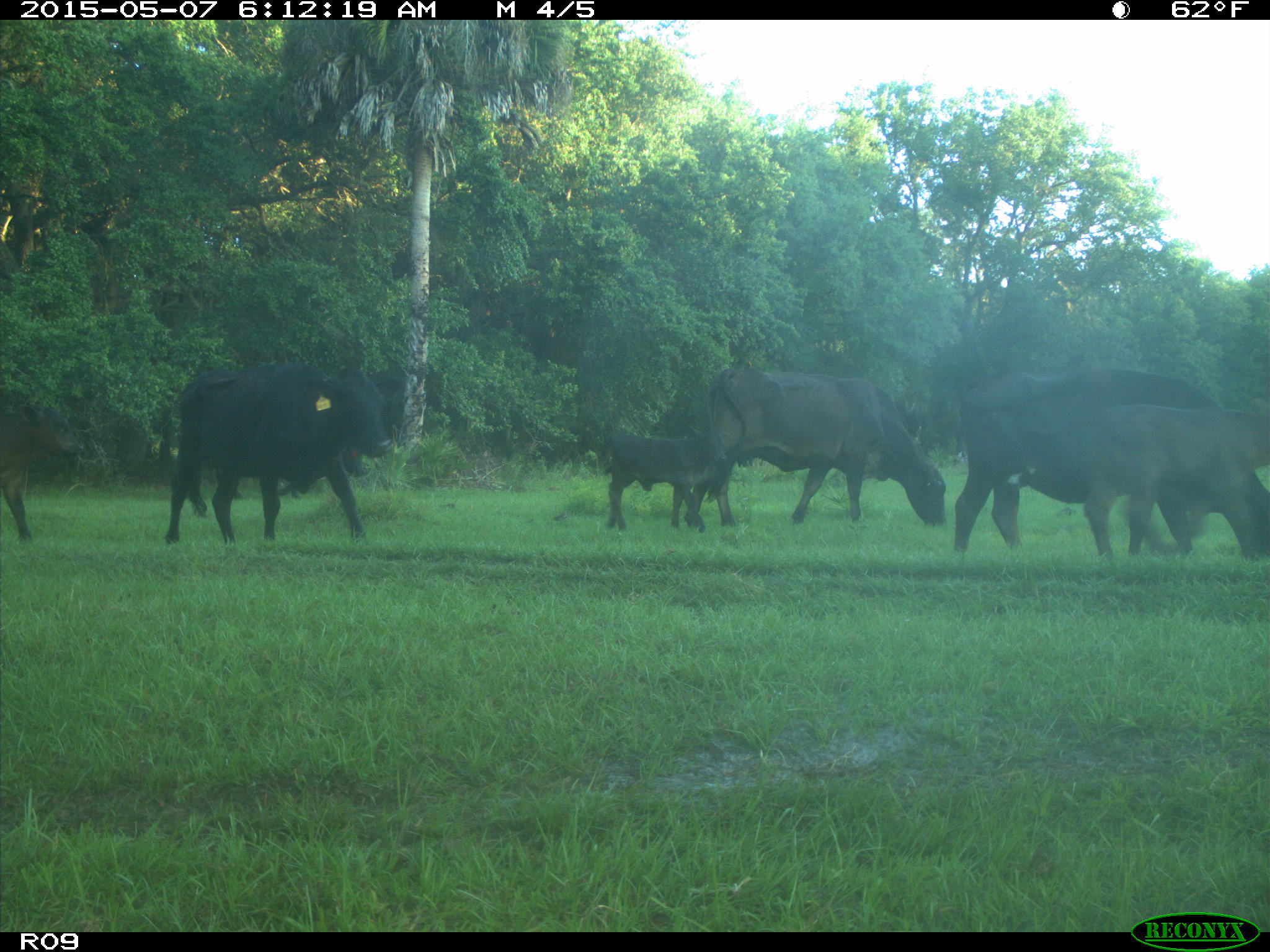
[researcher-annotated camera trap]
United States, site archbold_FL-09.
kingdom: Animalia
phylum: Chordata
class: Mammalia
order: Artiodactyla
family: Bovidae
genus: Bos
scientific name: Bos taurus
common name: domestic cow